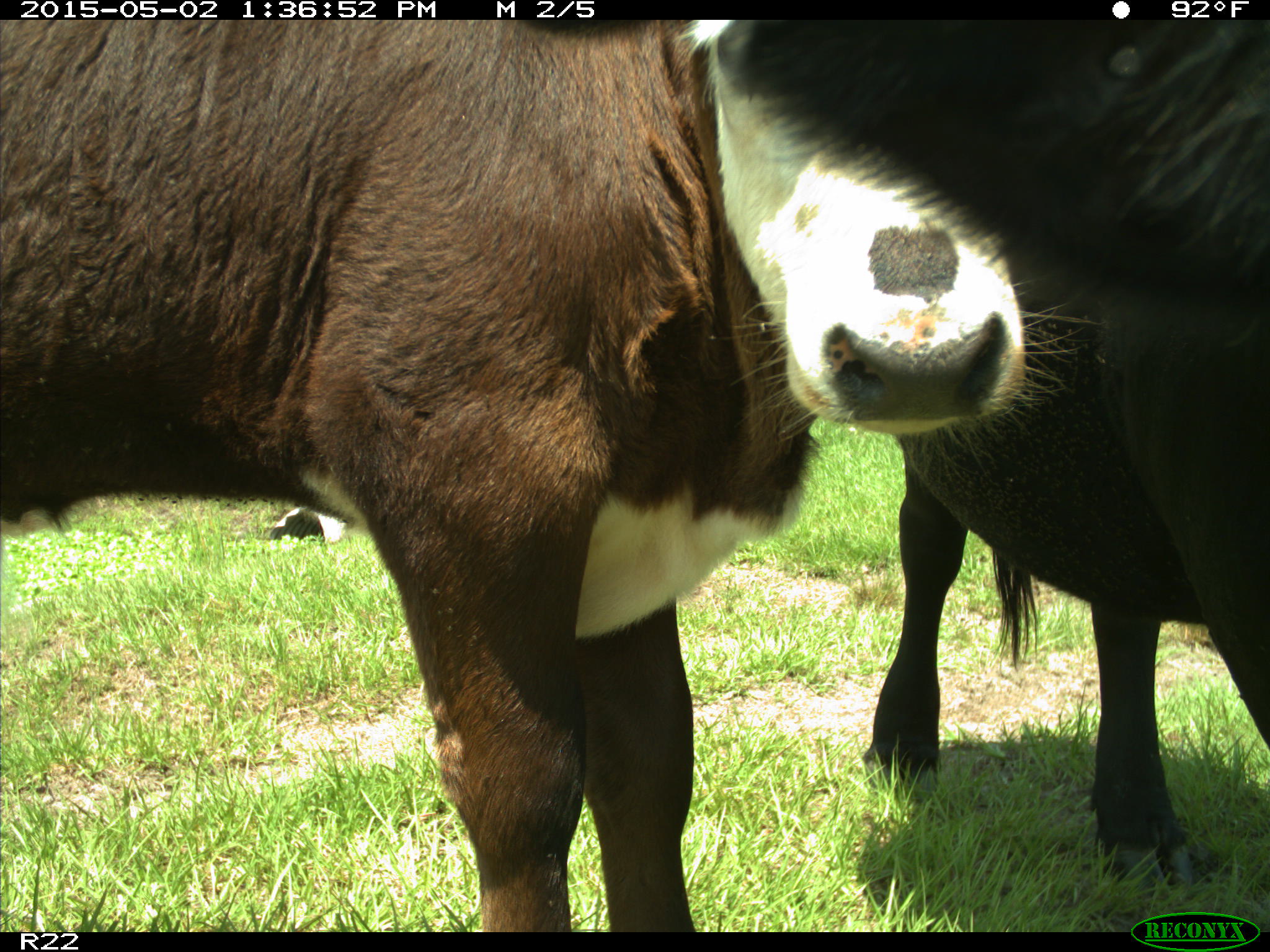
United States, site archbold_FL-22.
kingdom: Animalia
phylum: Chordata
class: Mammalia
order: Artiodactyla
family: Bovidae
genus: Bos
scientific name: Bos taurus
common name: domestic cow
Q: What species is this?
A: Bos taurus (domestic cow).